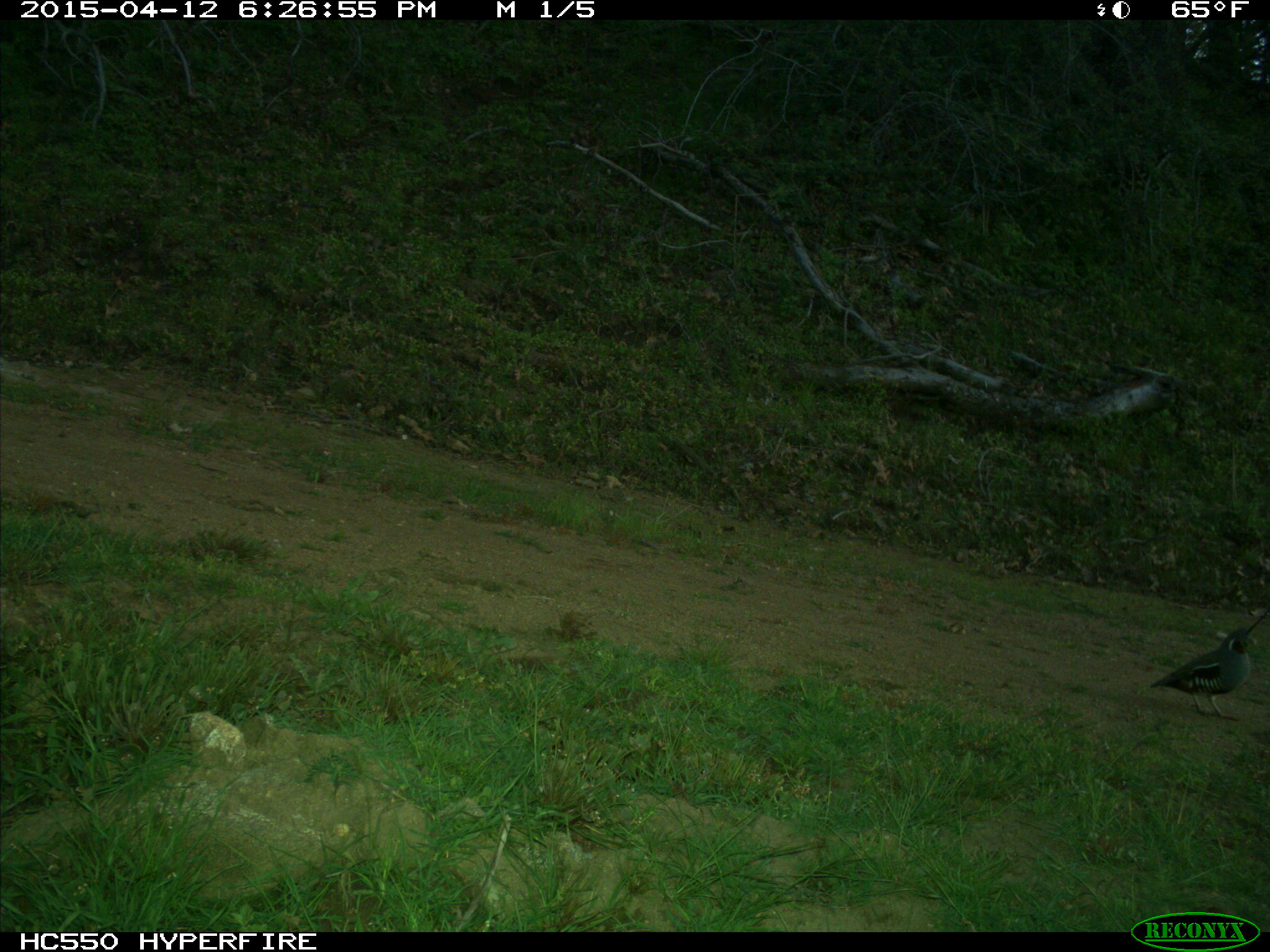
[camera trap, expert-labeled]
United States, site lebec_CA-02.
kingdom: Animalia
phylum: Chordata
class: Aves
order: Galliformes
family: Odontophoridae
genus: Callipepla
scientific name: Callipepla californica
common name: california quail